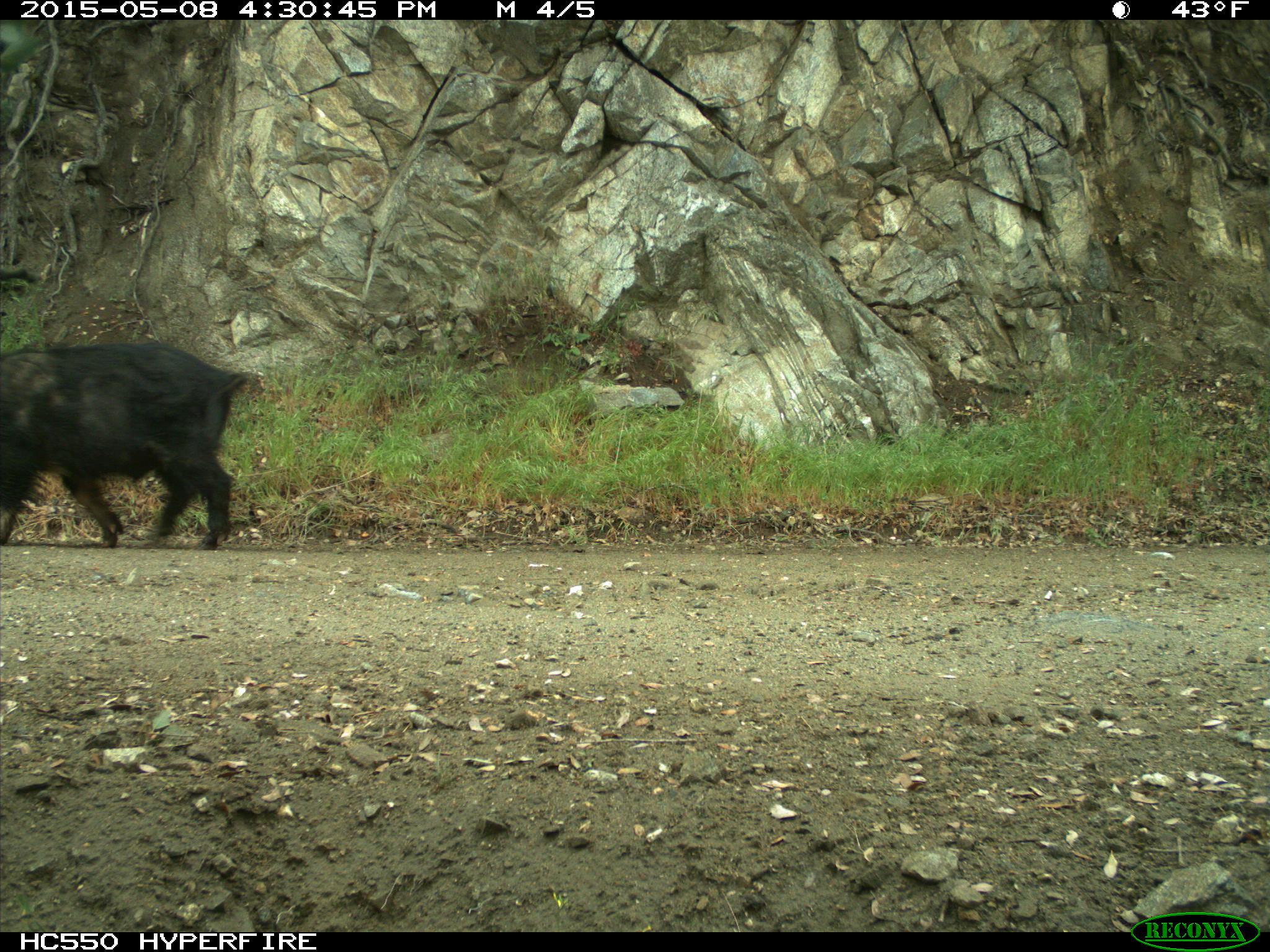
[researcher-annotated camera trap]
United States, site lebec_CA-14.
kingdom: Animalia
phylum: Chordata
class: Mammalia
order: Artiodactyla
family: Suidae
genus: Sus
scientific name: Sus scrofa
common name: wild boar